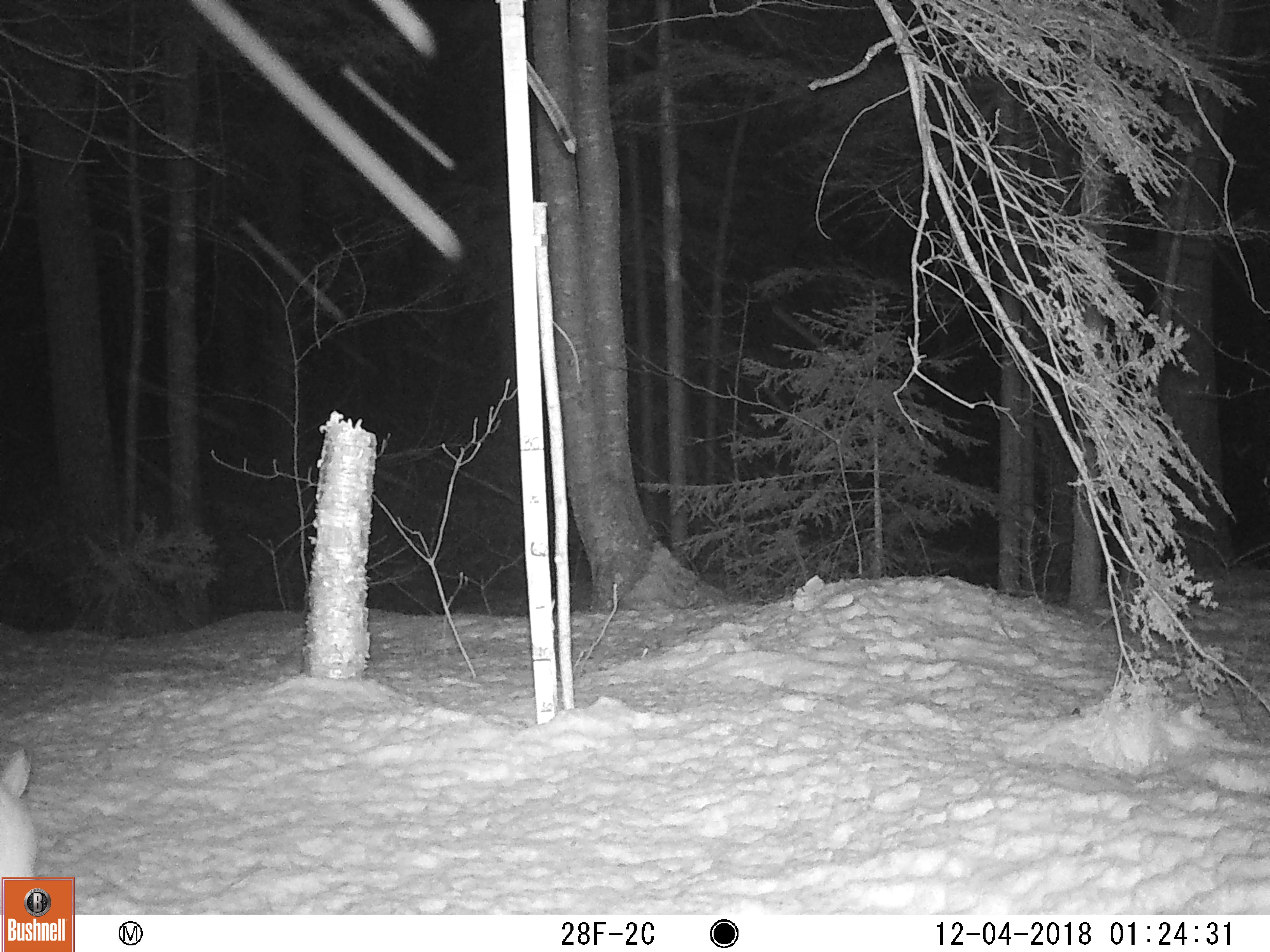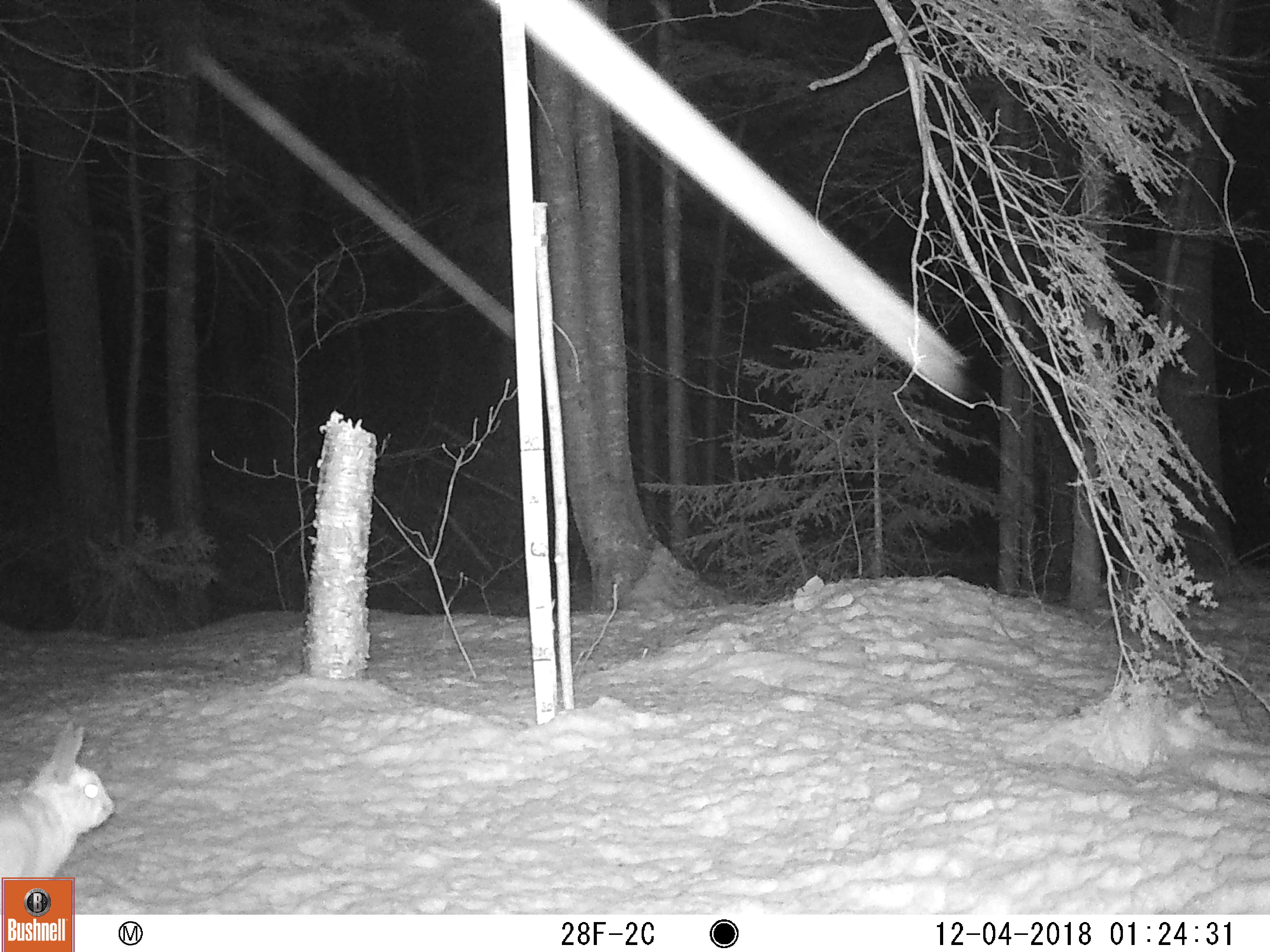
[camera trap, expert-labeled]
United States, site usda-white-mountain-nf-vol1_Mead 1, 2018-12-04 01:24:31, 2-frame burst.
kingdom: Animalia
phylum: Chordata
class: Mammalia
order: Lagomorpha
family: Leporidae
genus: Lepus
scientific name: Lepus americanus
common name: snowshoe hare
Snowshoe hare (Lepus americanus).